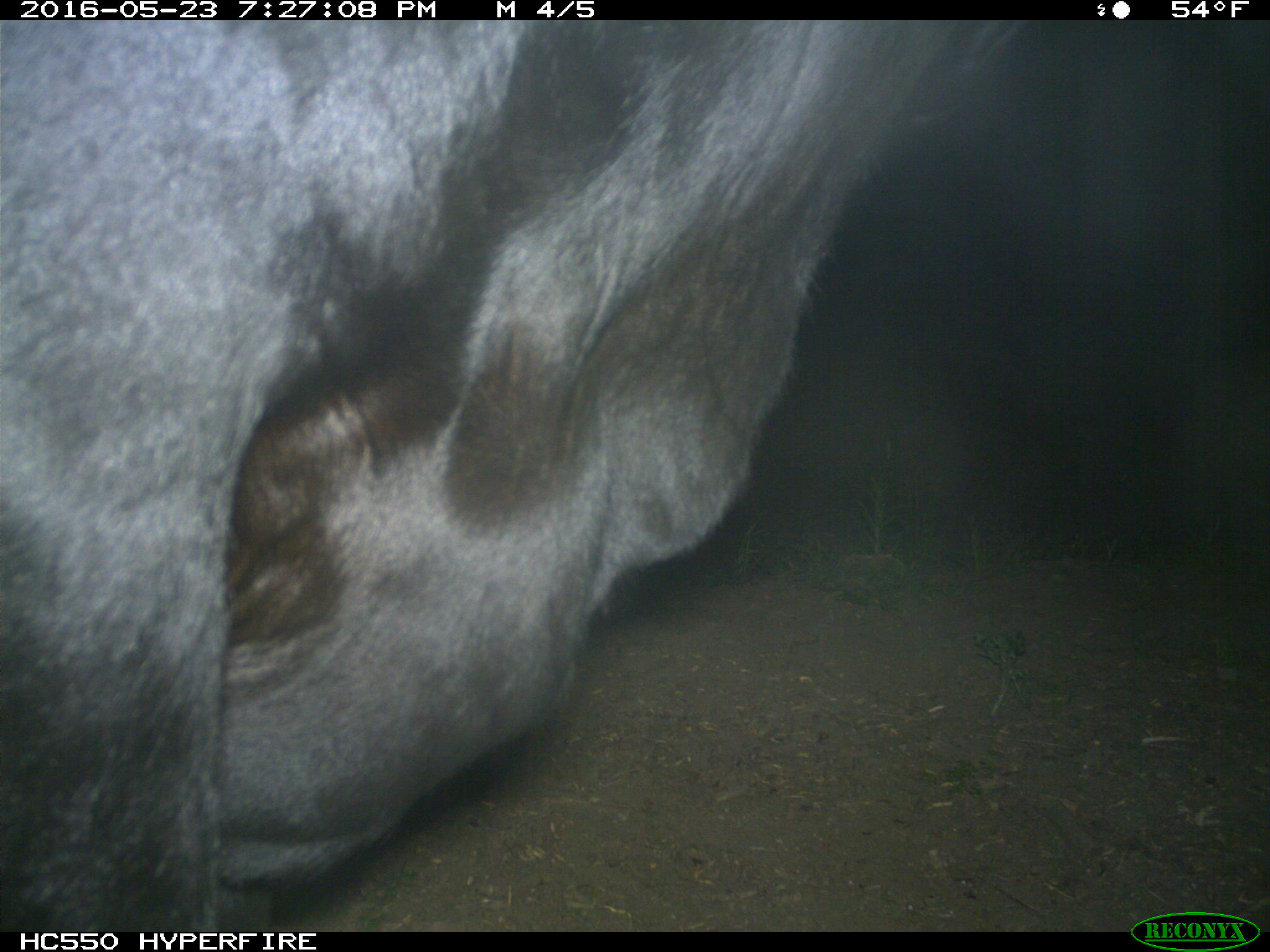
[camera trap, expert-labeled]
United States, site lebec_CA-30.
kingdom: Animalia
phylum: Chordata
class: Mammalia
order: Artiodactyla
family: Bovidae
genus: Bos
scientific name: Bos taurus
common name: domestic cow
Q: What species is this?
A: Bos taurus (domestic cow).